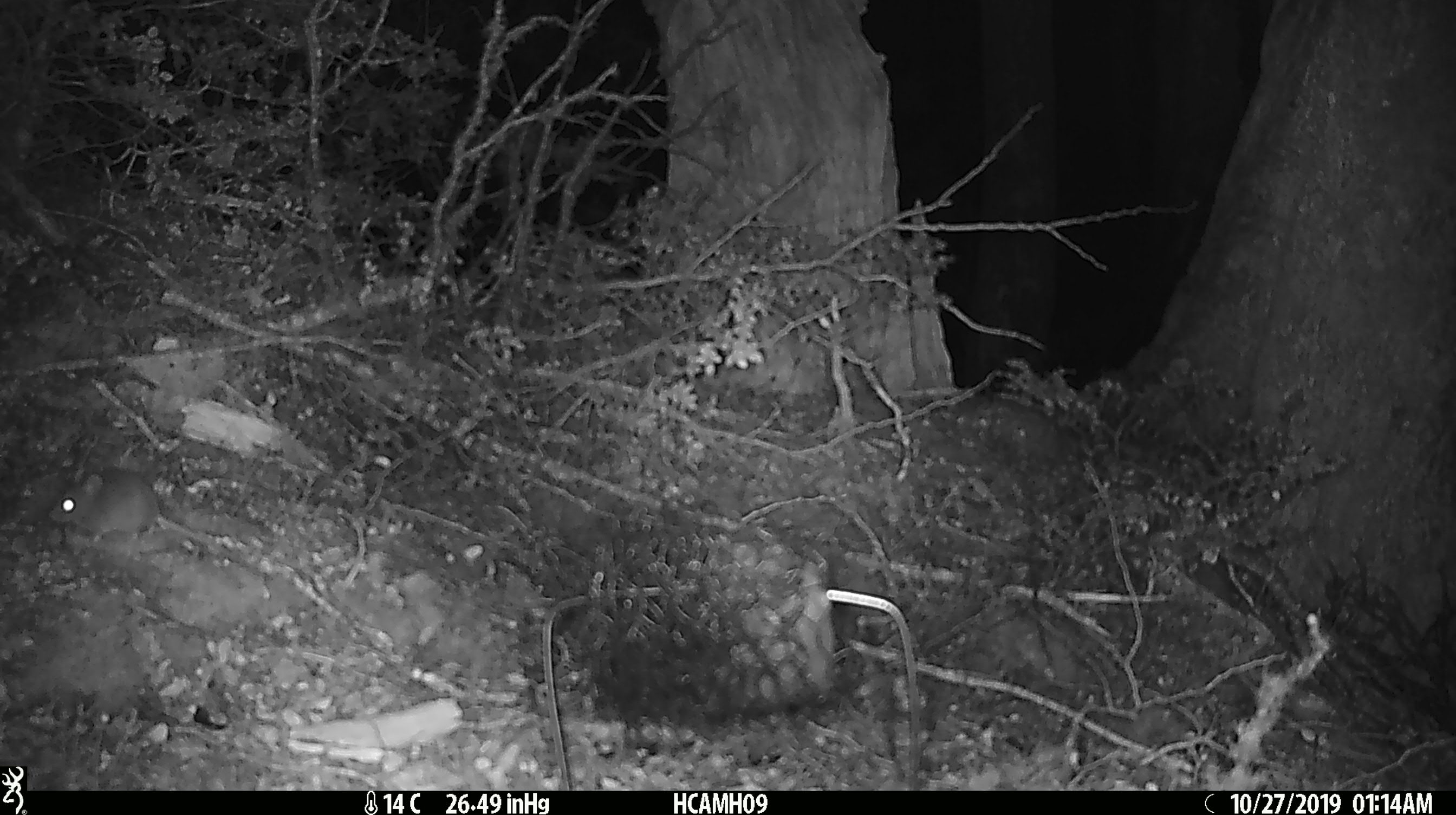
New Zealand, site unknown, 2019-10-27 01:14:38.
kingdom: Animalia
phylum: Chordata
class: Mammalia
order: Rodentia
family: Muridae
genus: Mus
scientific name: Mus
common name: mouse